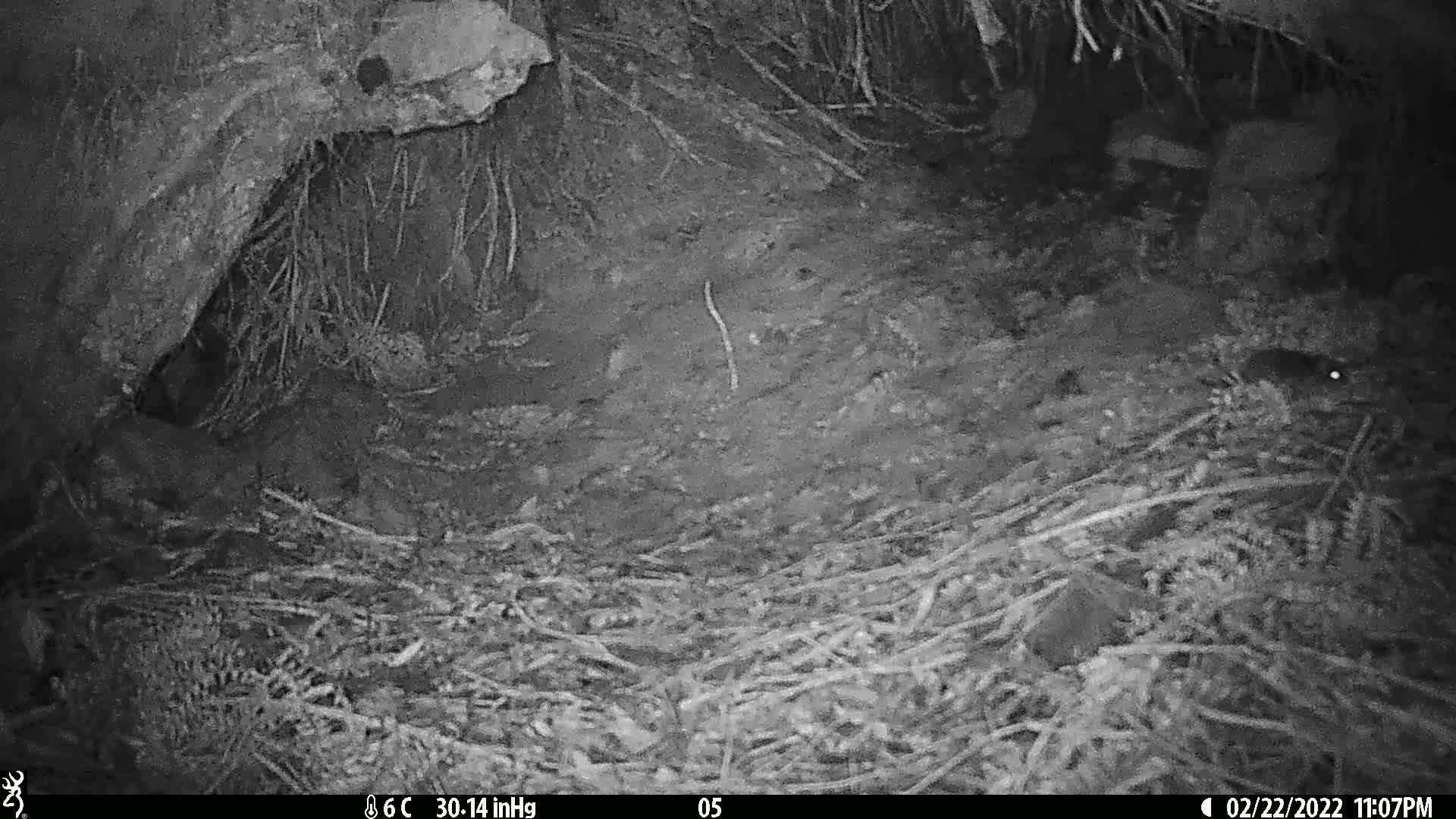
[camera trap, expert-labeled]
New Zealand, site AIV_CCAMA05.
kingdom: Animalia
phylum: Chordata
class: Mammalia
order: Rodentia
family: Muridae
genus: Mus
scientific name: Mus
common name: mouse